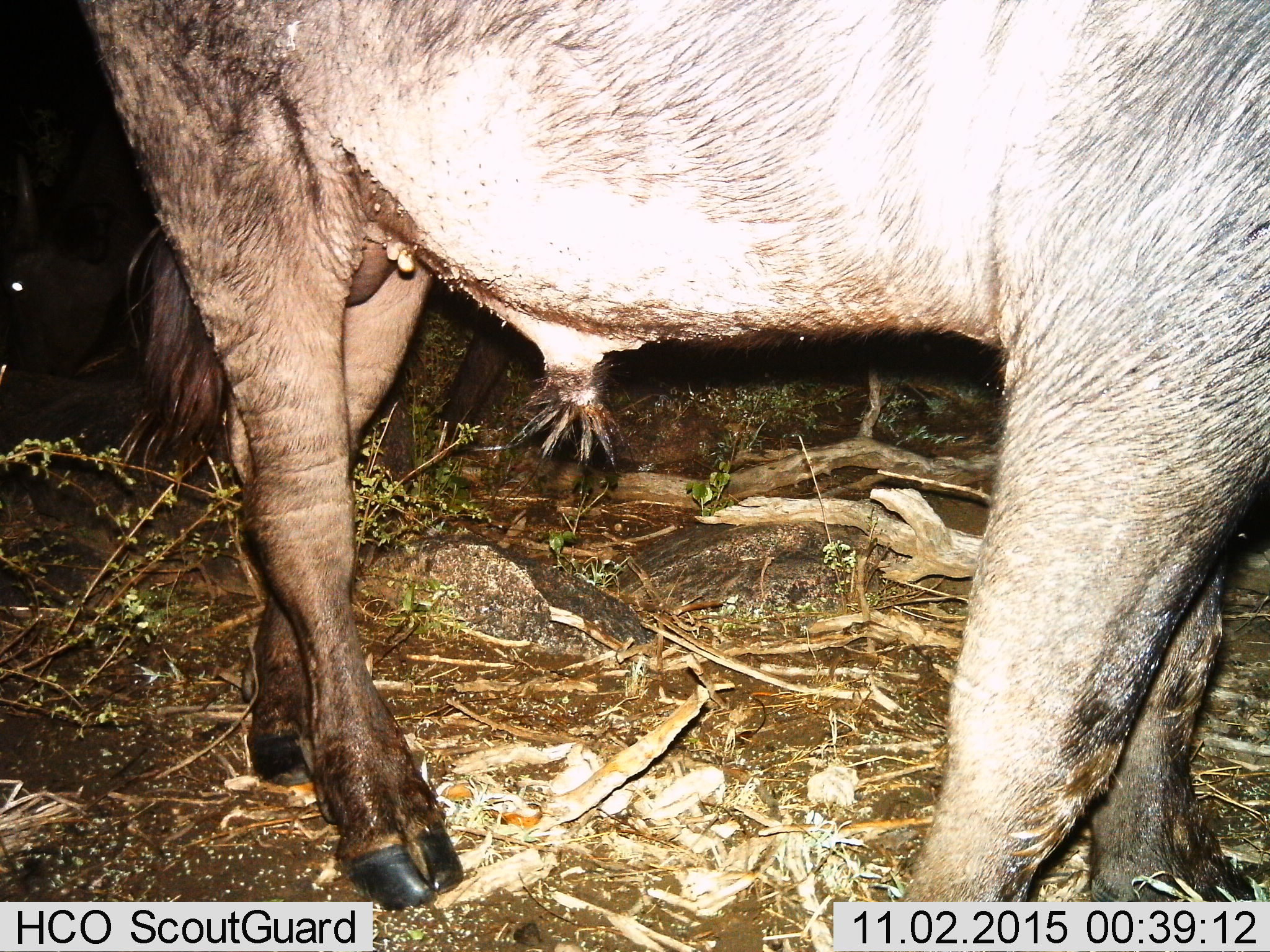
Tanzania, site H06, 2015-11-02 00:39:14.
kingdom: Animalia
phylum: Chordata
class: Mammalia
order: Artiodactyla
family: Bovidae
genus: Syncerus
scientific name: Syncerus caffer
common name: cape buffalo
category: buffalo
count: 1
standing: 100%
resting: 0%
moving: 0%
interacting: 0%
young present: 0%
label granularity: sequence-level